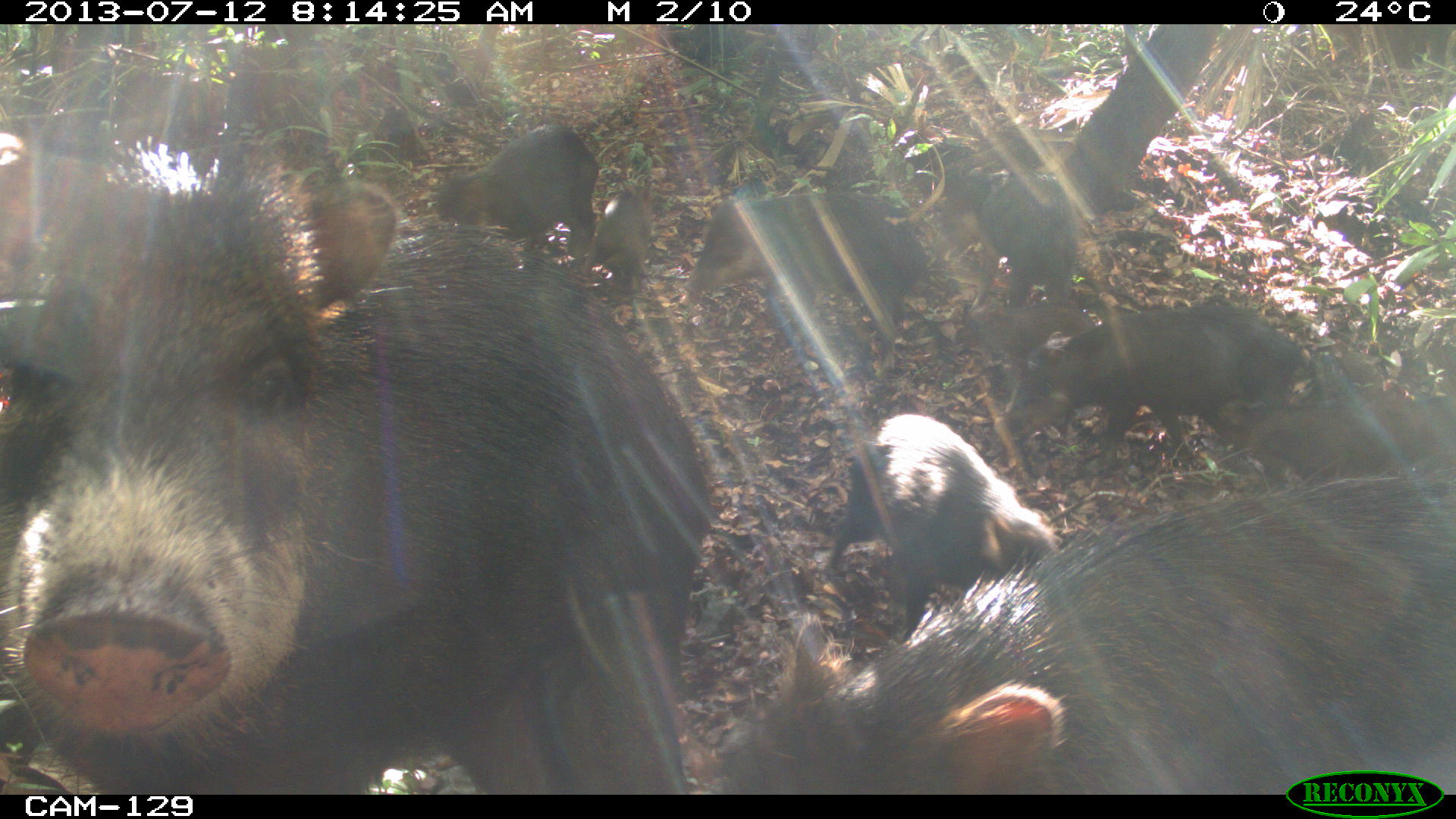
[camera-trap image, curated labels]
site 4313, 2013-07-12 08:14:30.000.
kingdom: Animalia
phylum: Chordata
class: Mammalia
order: Artiodactyla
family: Tayassuidae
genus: Tayassu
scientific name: Tayassu pecari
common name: white-lipped peccary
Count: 20.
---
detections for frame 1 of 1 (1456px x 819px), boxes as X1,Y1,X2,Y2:
tayassu pecari: 1,124,714,792; 693,475,1454,793; 826,412,1058,636; 681,175,926,380; 1005,302,1302,470; 433,122,599,256; 1219,392,1454,477; 955,166,1077,309; 579,180,655,294; 962,295,1092,352